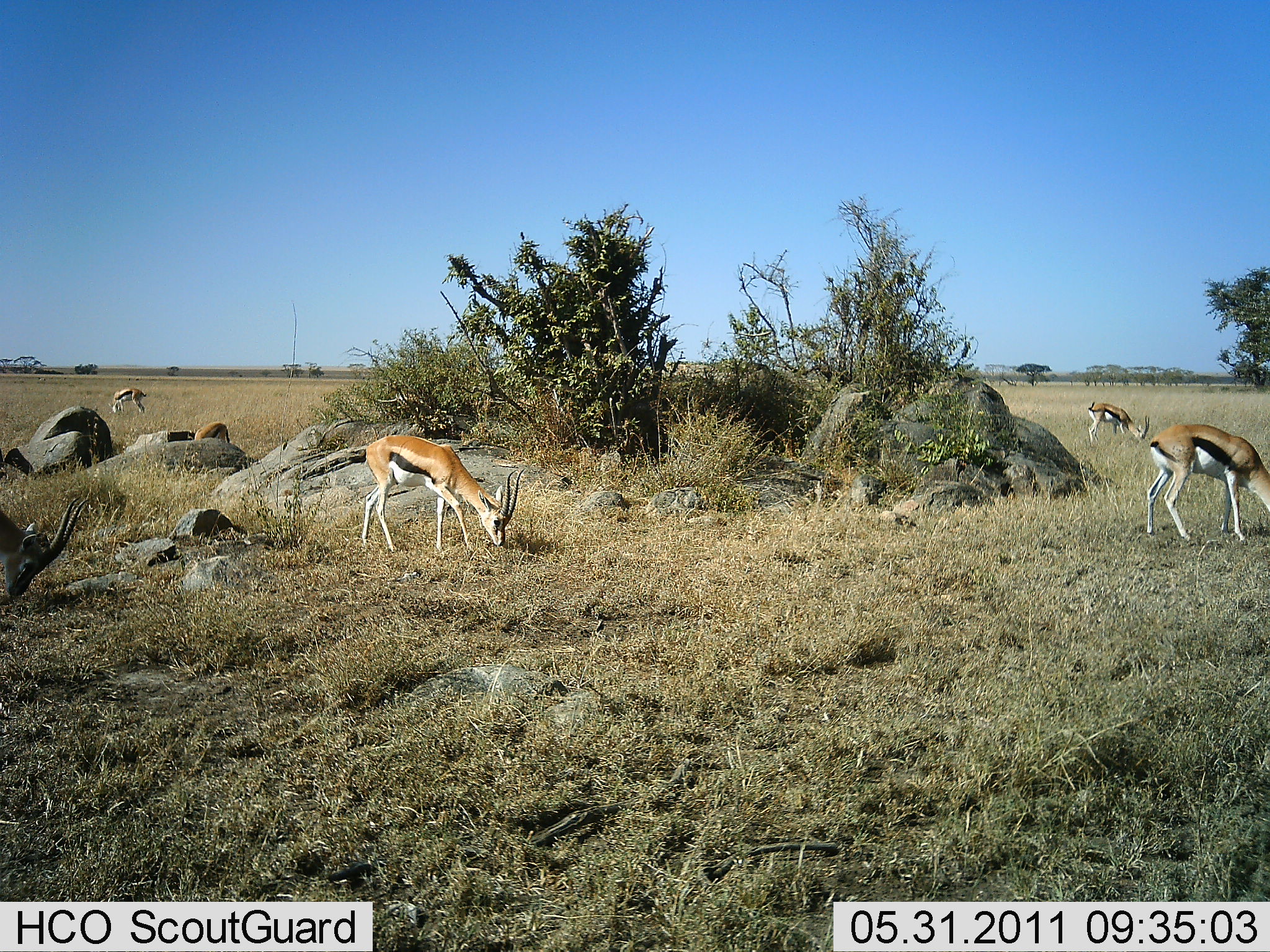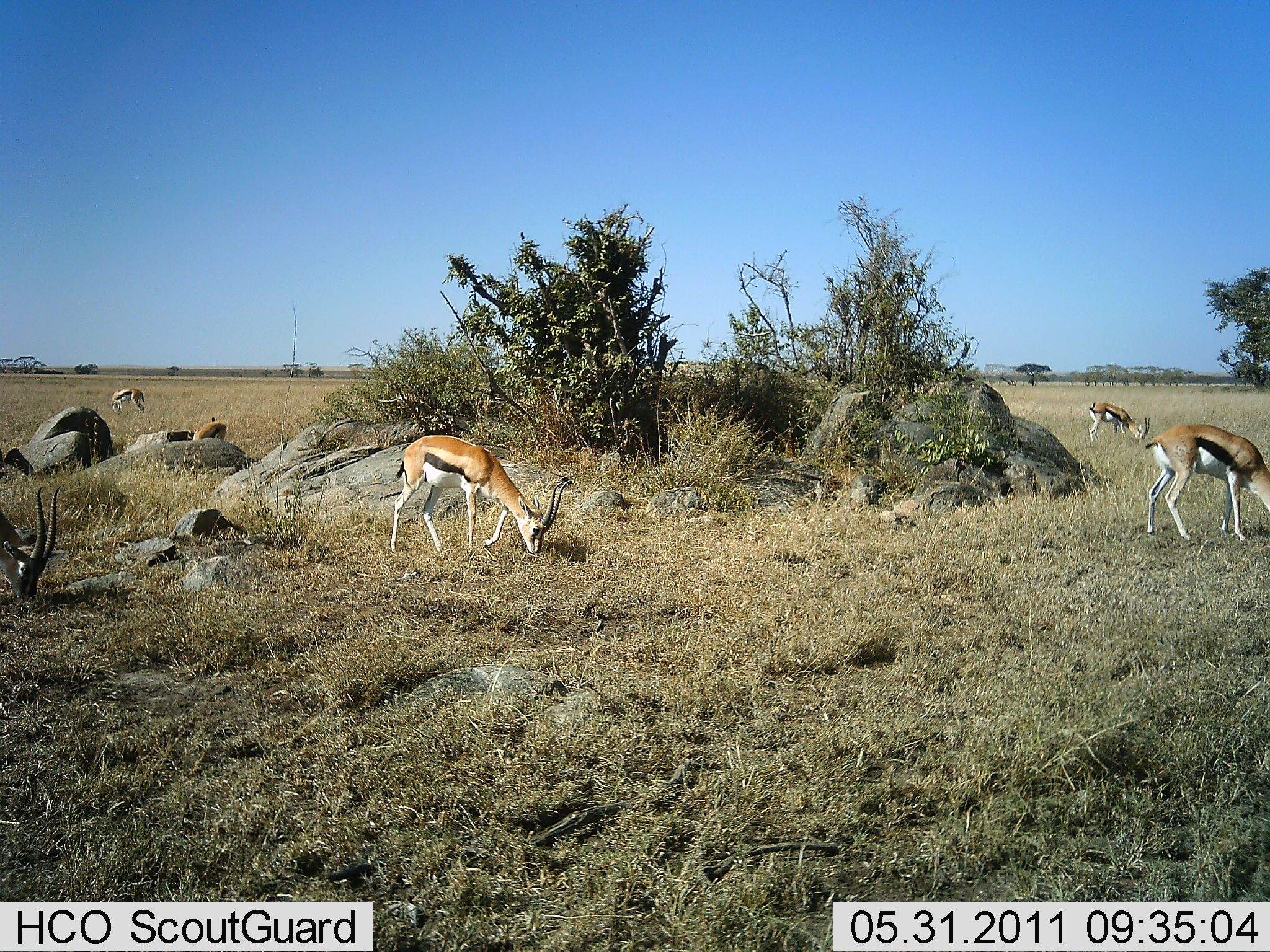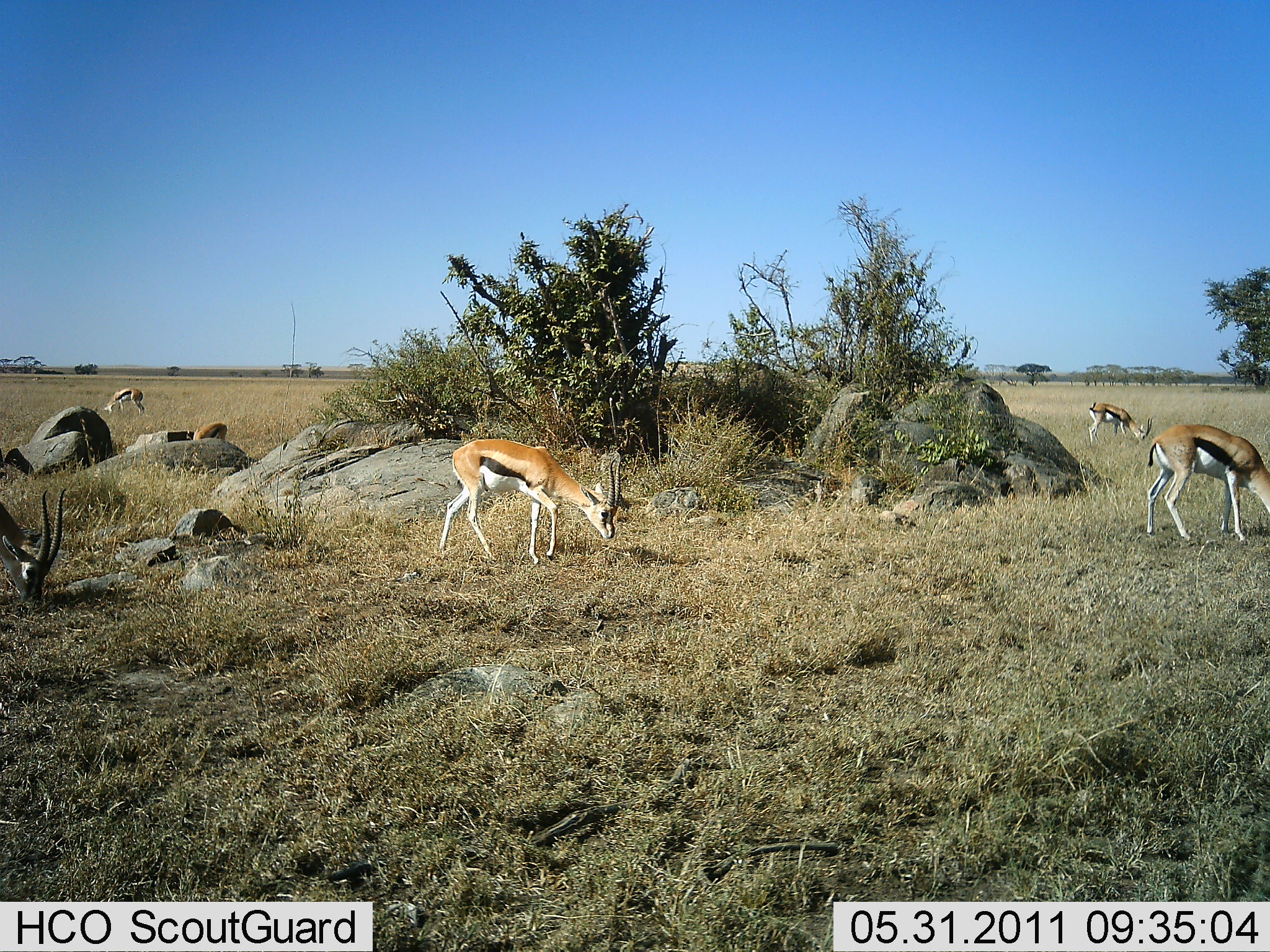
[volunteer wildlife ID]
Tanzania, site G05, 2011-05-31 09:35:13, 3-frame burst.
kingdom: Animalia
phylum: Chordata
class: Mammalia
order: Artiodactyla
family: Bovidae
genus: Eudorcas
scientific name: Eudorcas thomsonii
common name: thomson's gazelle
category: gazellethomsons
Gazellethomsons (thomson's gazelle) (Eudorcas thomsonii), count 6. Behavior (volunteer vote fractions): standing 33%, resting 0%, moving 17%, interacting 0%. Young present (vote fraction): 0%. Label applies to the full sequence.